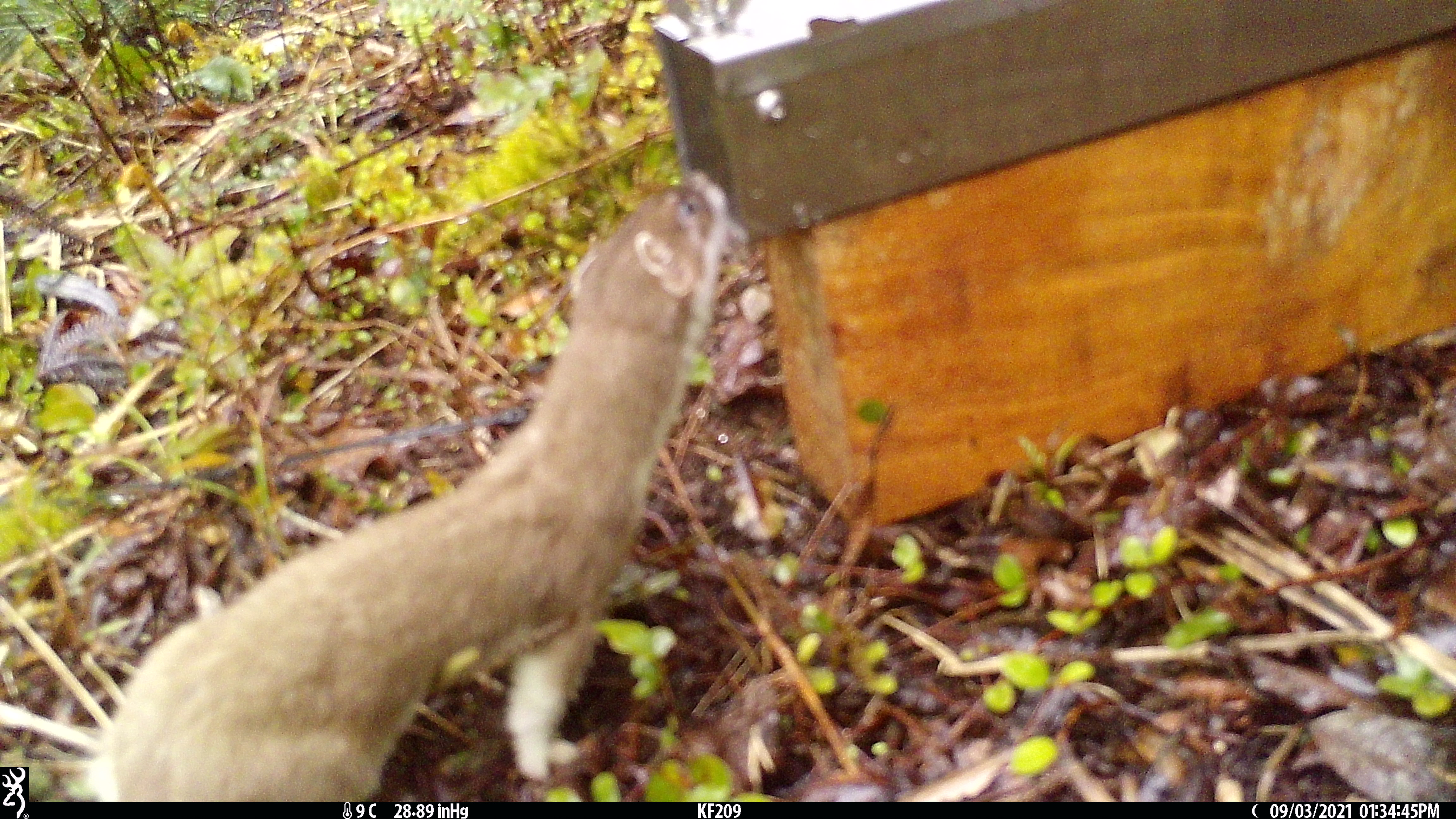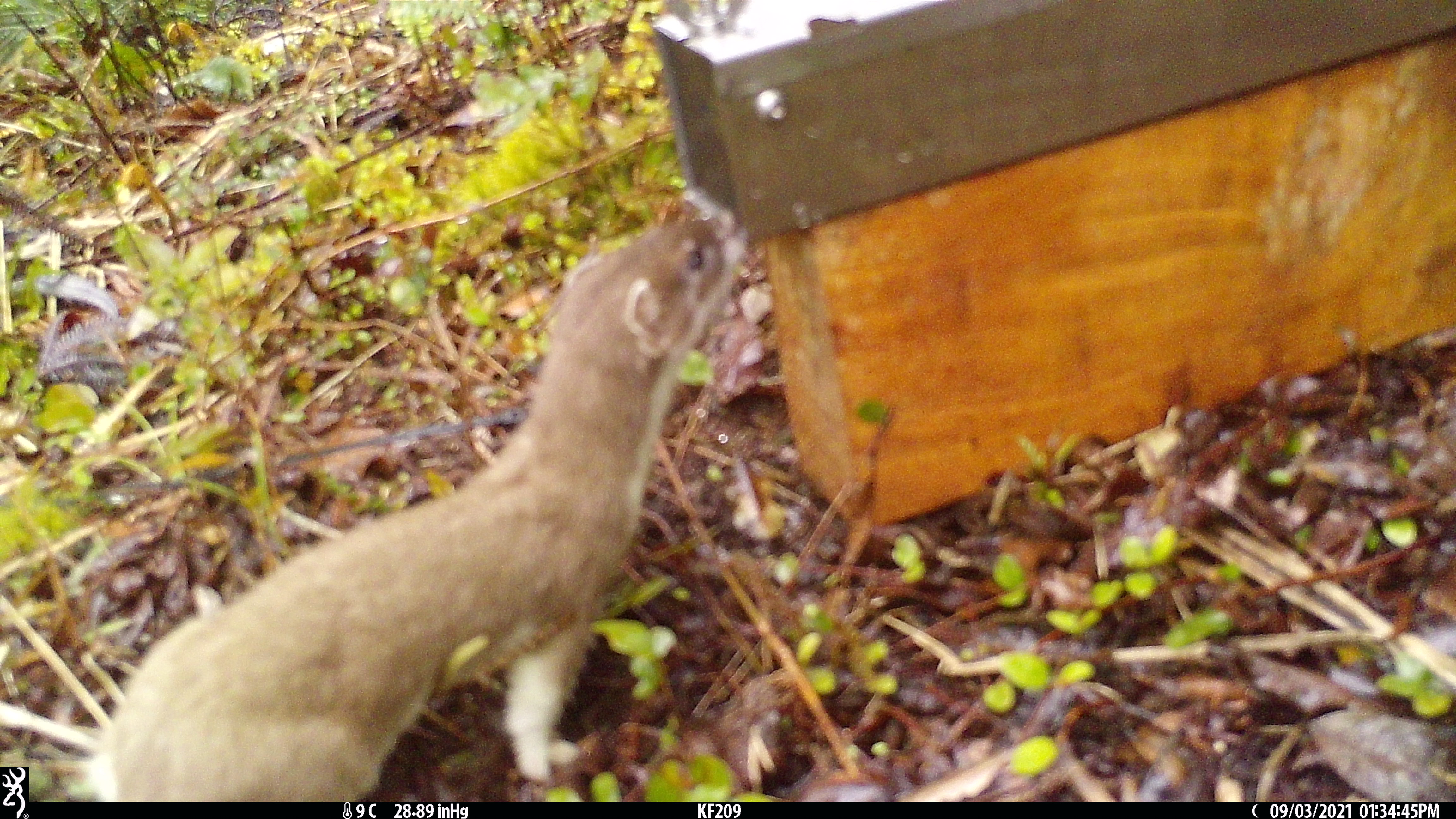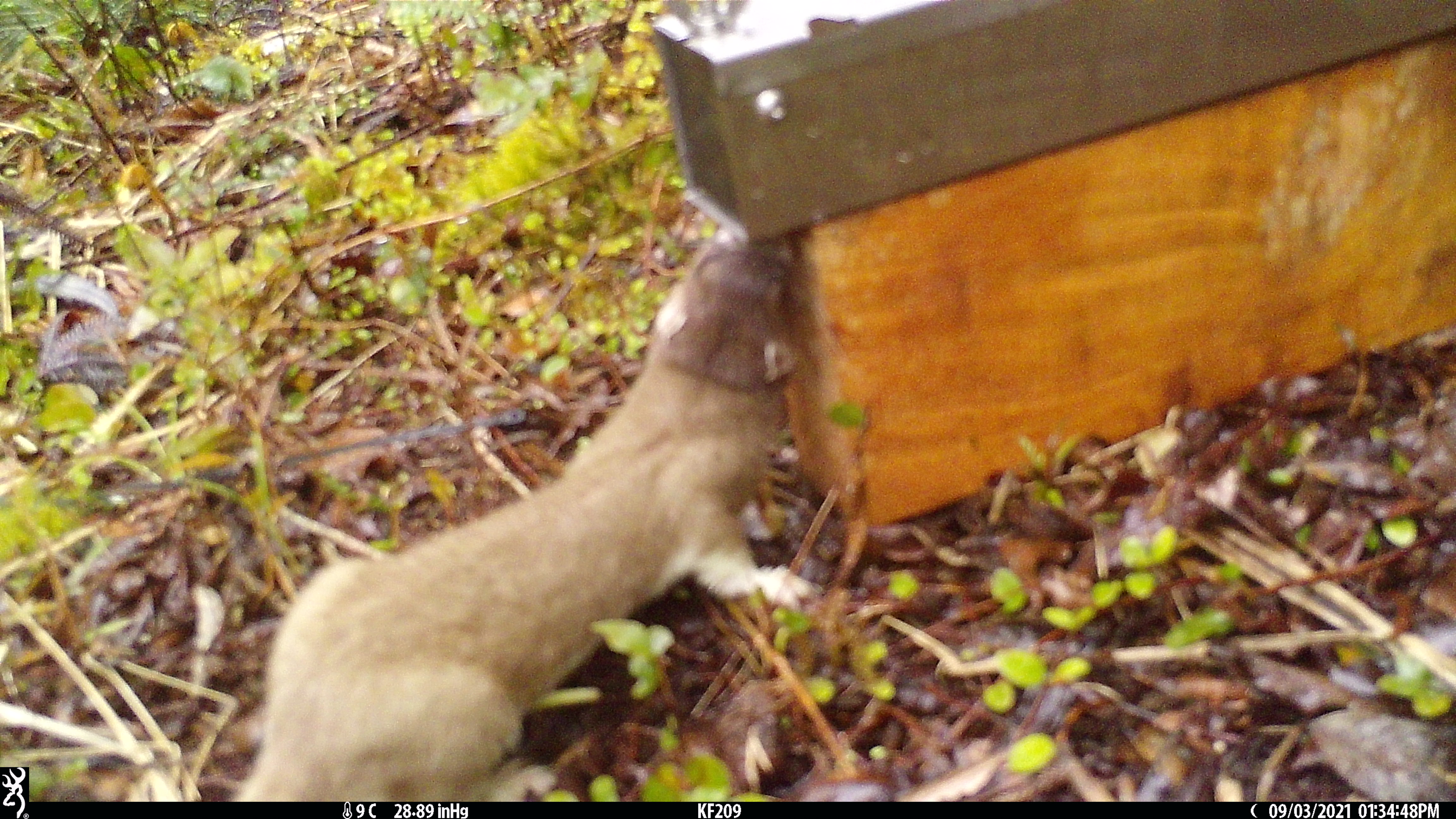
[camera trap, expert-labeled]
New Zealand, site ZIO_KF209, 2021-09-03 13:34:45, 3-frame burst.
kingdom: Animalia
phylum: Chordata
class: Mammalia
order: Carnivora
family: Mustelidae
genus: Mustela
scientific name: Mustela erminea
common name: stoat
Stoat (Mustela erminea).